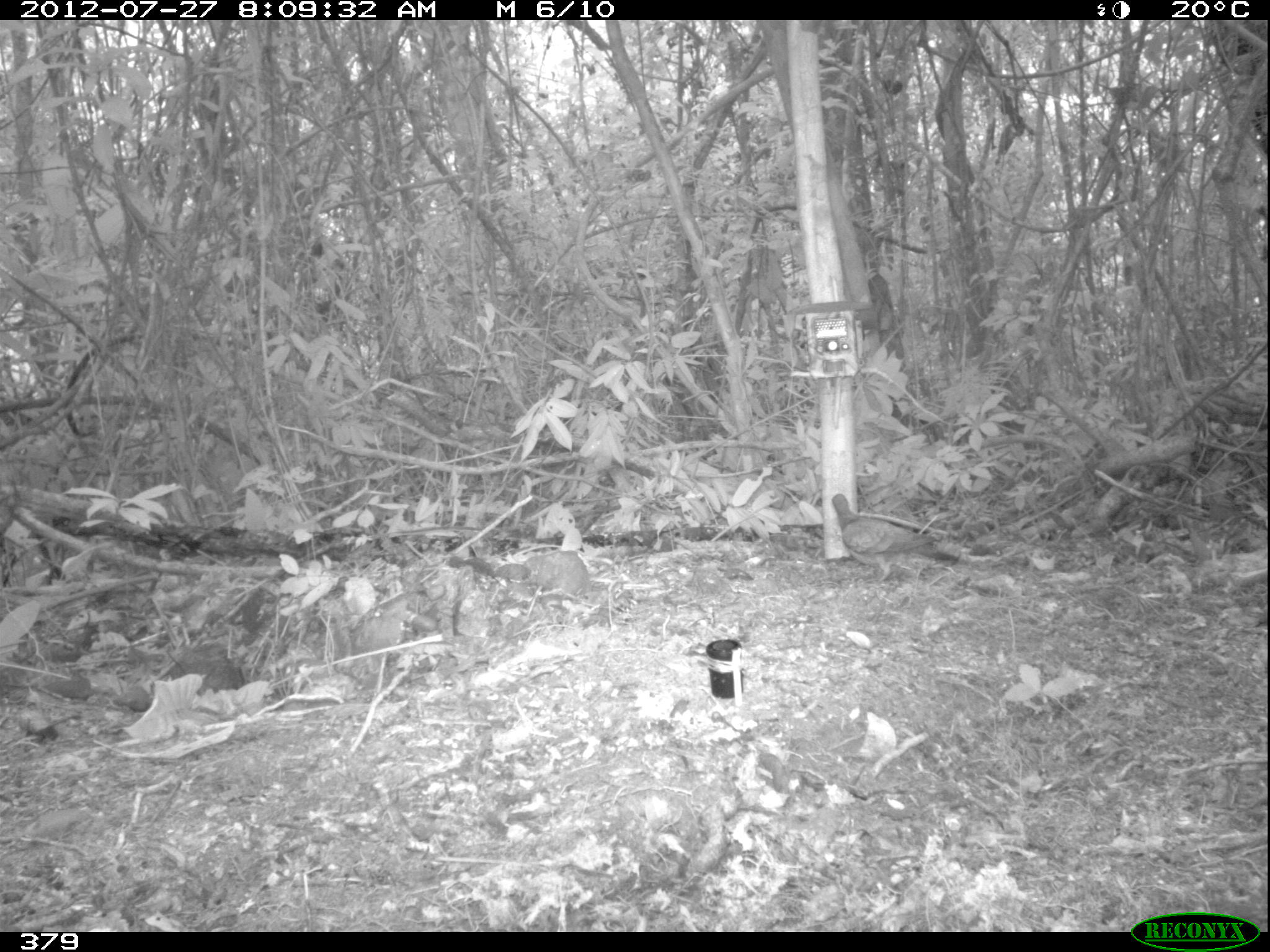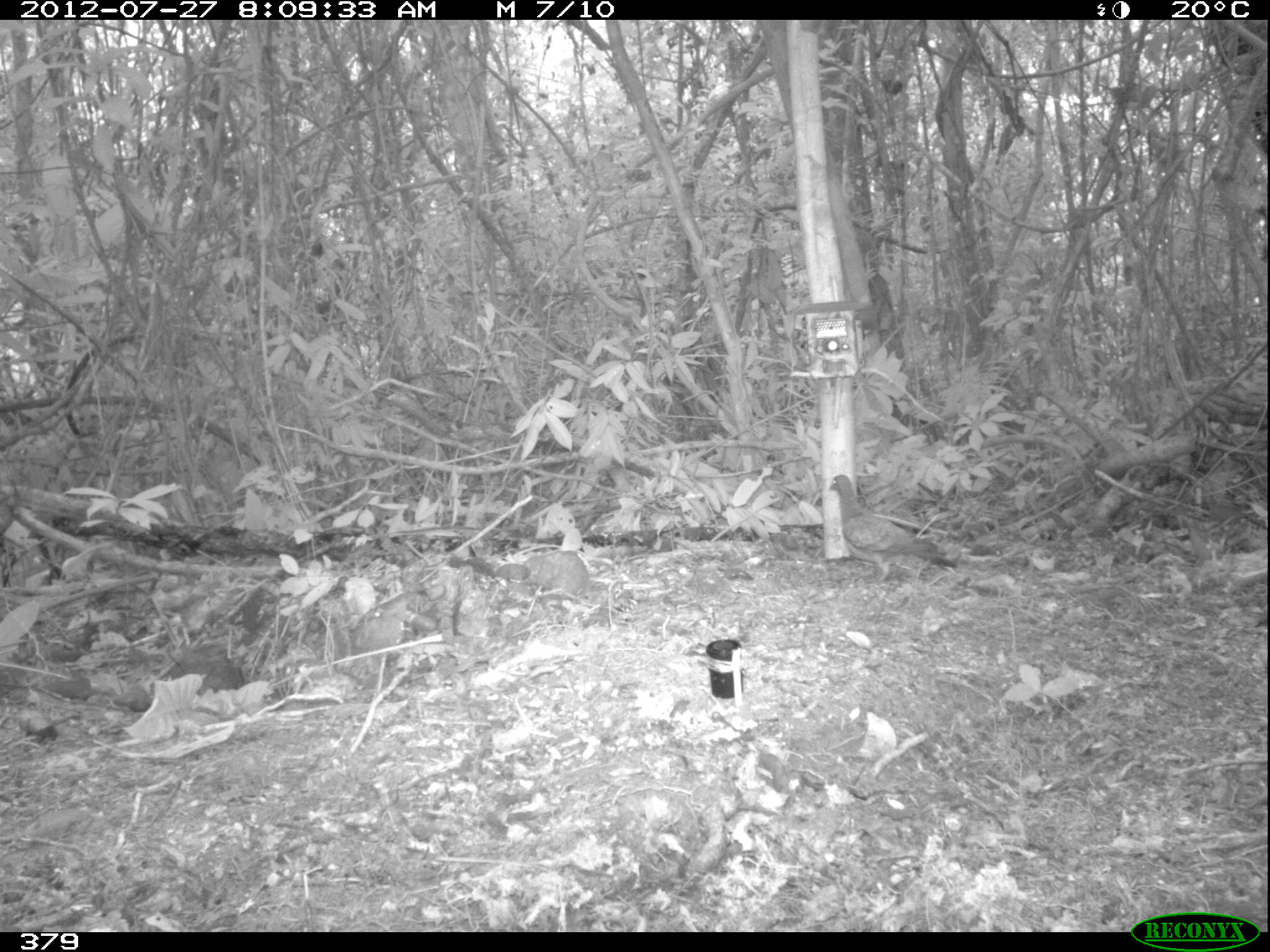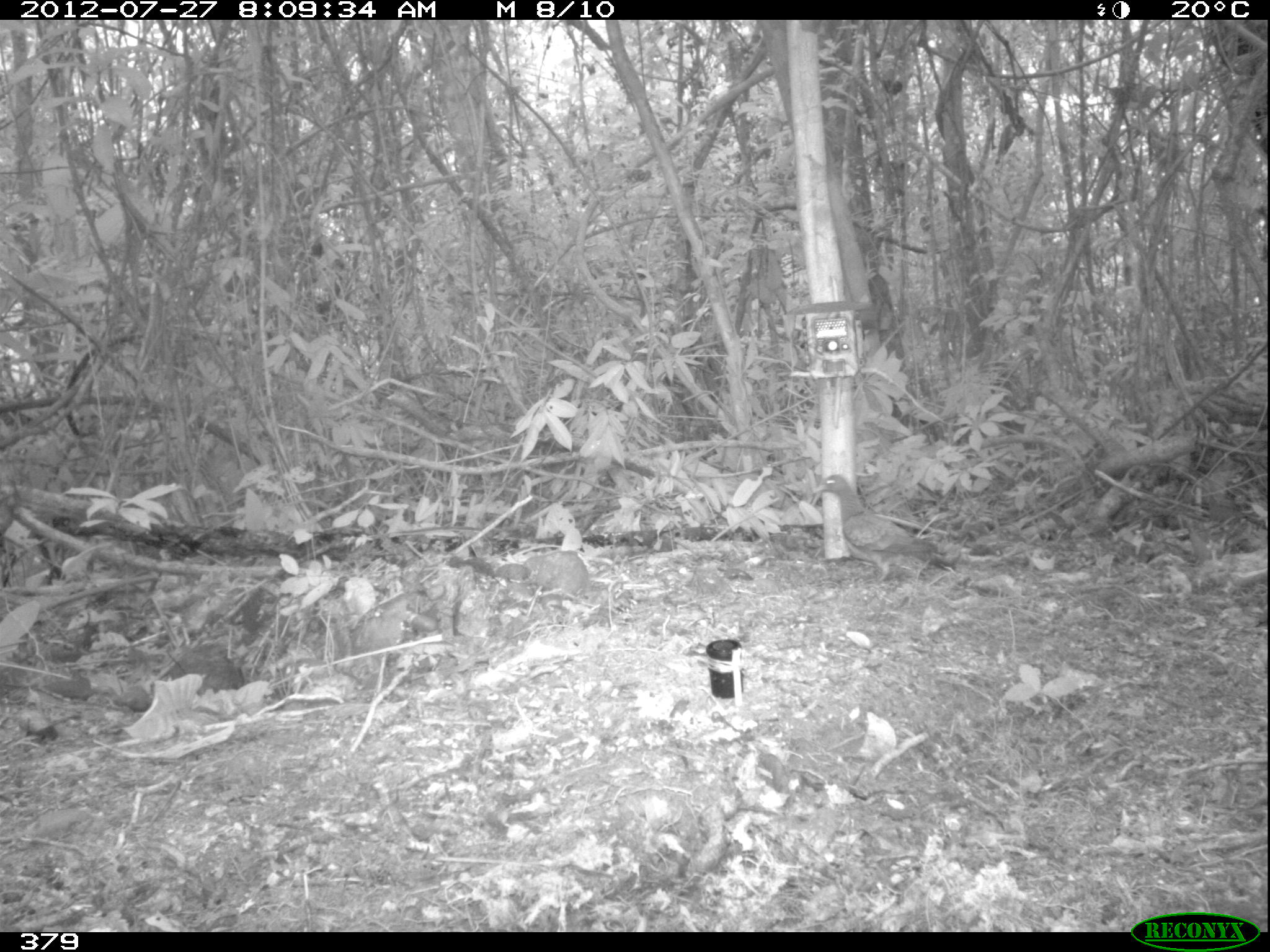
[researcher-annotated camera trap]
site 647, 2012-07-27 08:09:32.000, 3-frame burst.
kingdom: Animalia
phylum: Chordata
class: Aves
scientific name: Aves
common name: bird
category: unknown bird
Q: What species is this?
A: Unknown bird (bird) (Aves).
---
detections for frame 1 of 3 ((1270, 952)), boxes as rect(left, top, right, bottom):
unknown bird: rect(830, 491, 960, 589)